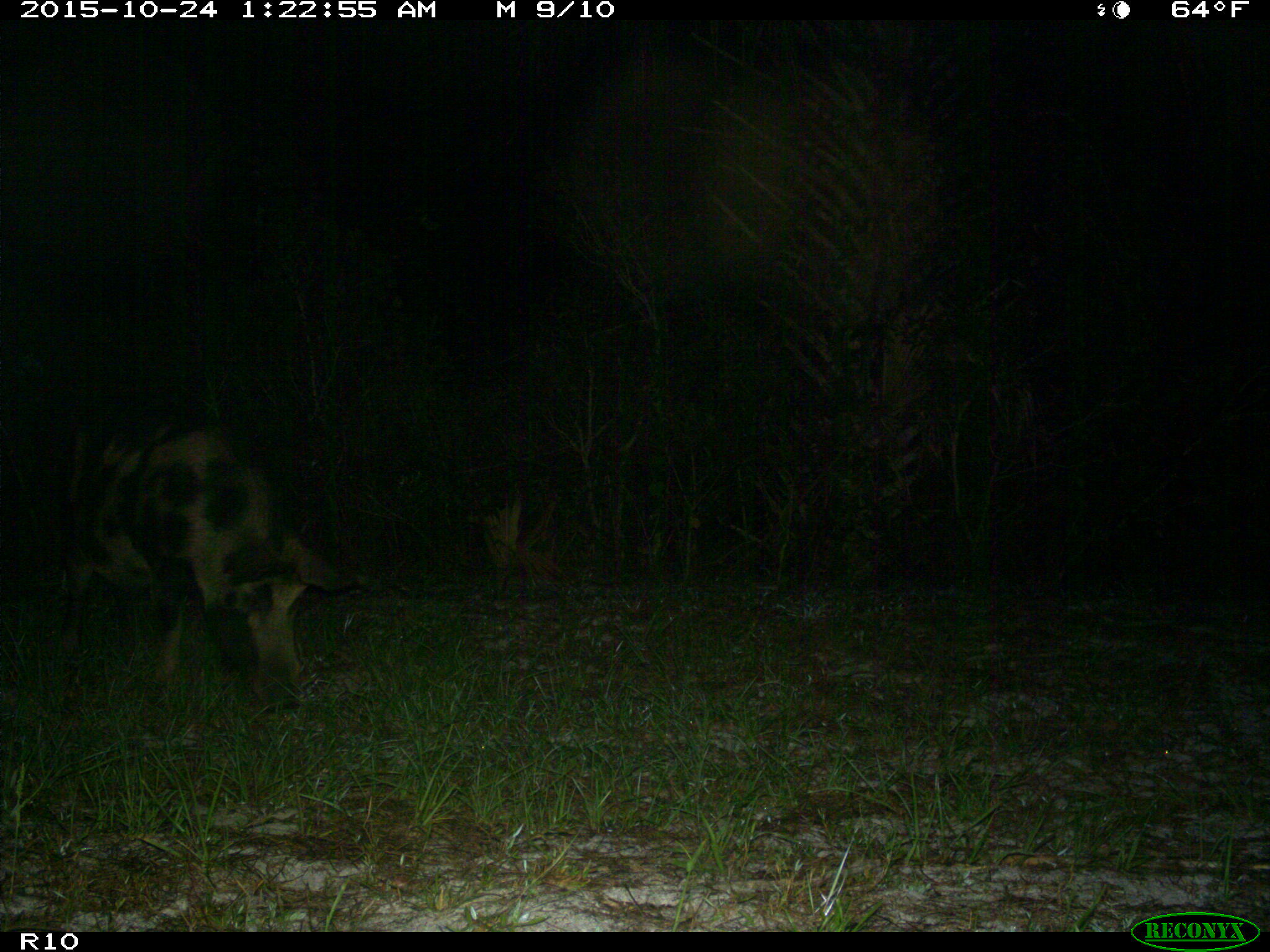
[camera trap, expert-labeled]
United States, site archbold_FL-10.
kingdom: Animalia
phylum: Chordata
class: Mammalia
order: Artiodactyla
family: Suidae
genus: Sus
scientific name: Sus scrofa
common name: wild boar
Sus scrofa (wild boar).